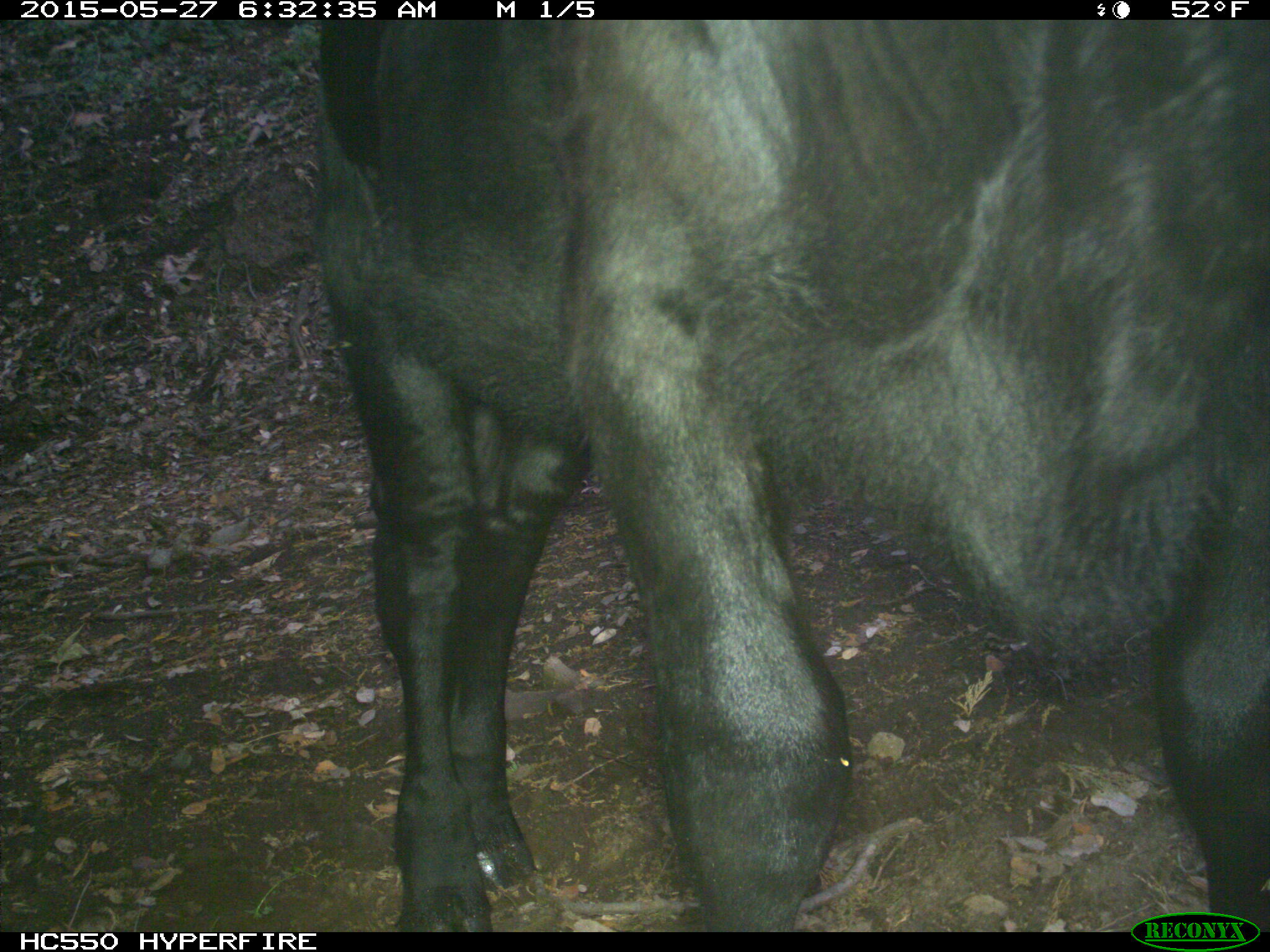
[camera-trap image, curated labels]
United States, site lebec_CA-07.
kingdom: Animalia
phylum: Chordata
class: Mammalia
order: Artiodactyla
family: Bovidae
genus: Bos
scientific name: Bos taurus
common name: domestic cow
Bos taurus (domestic cow).